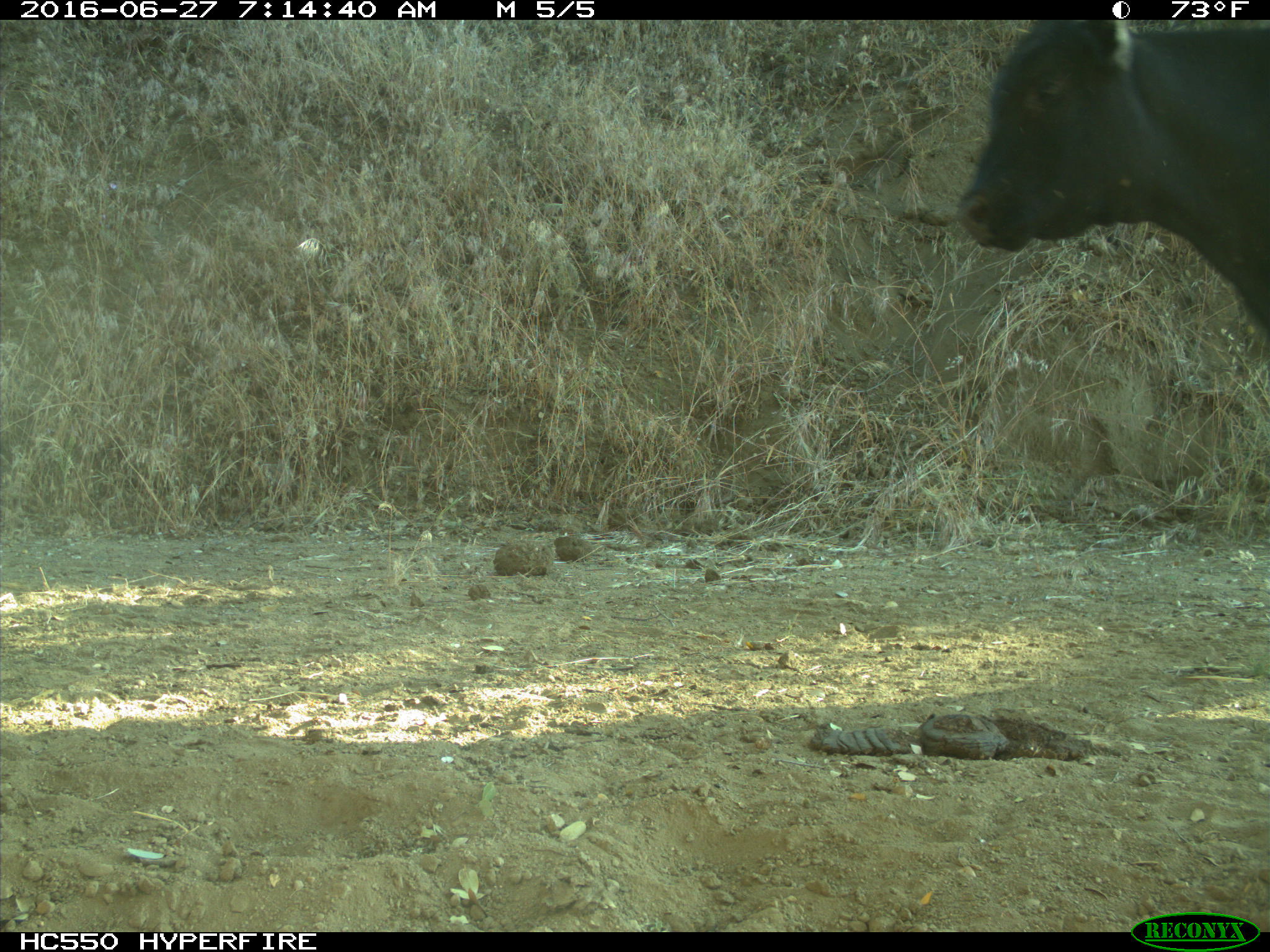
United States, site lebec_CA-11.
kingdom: Animalia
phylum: Chordata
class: Mammalia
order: Artiodactyla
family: Bovidae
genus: Bos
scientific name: Bos taurus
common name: domestic cow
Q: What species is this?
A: Bos taurus (domestic cow).